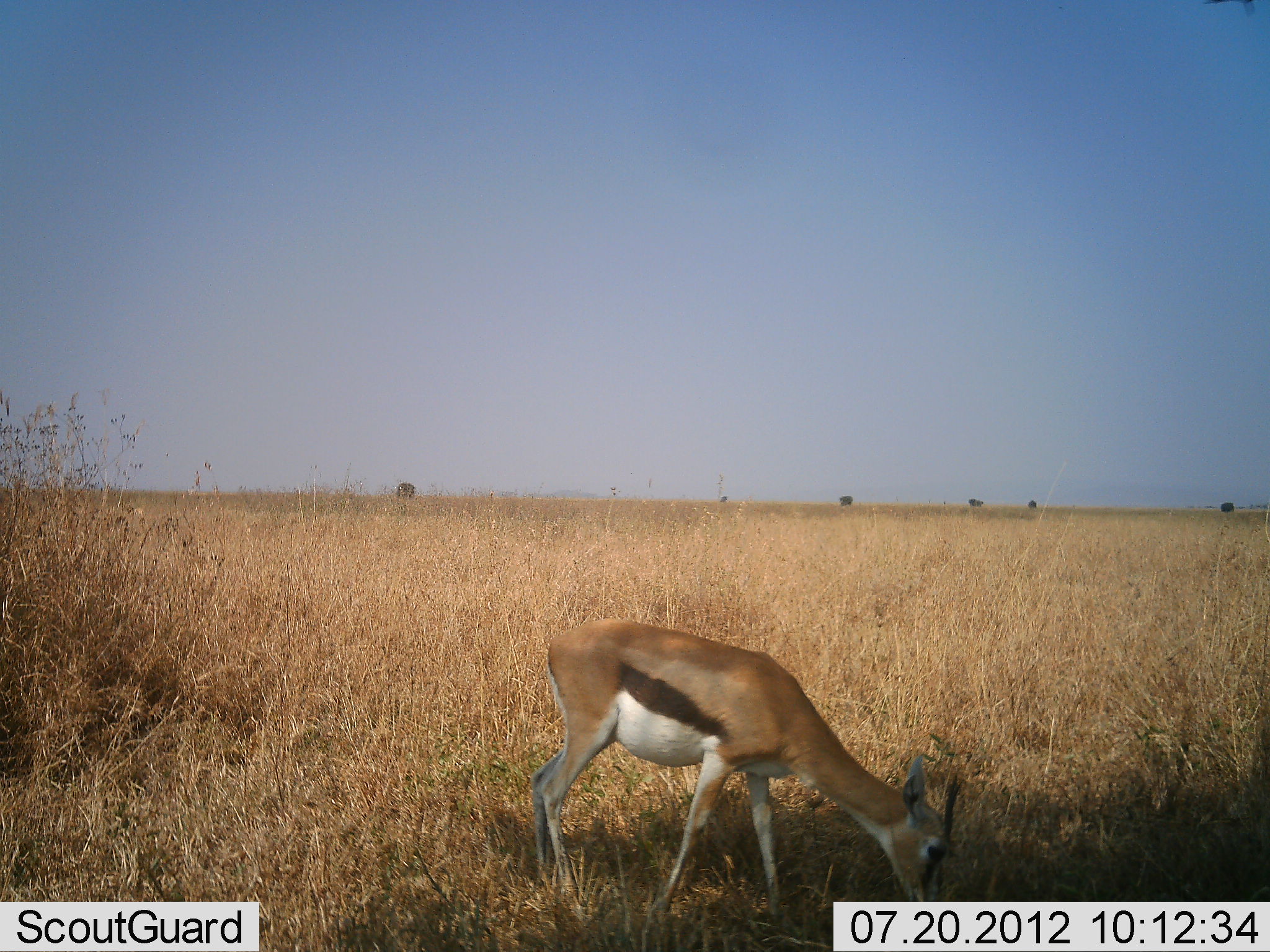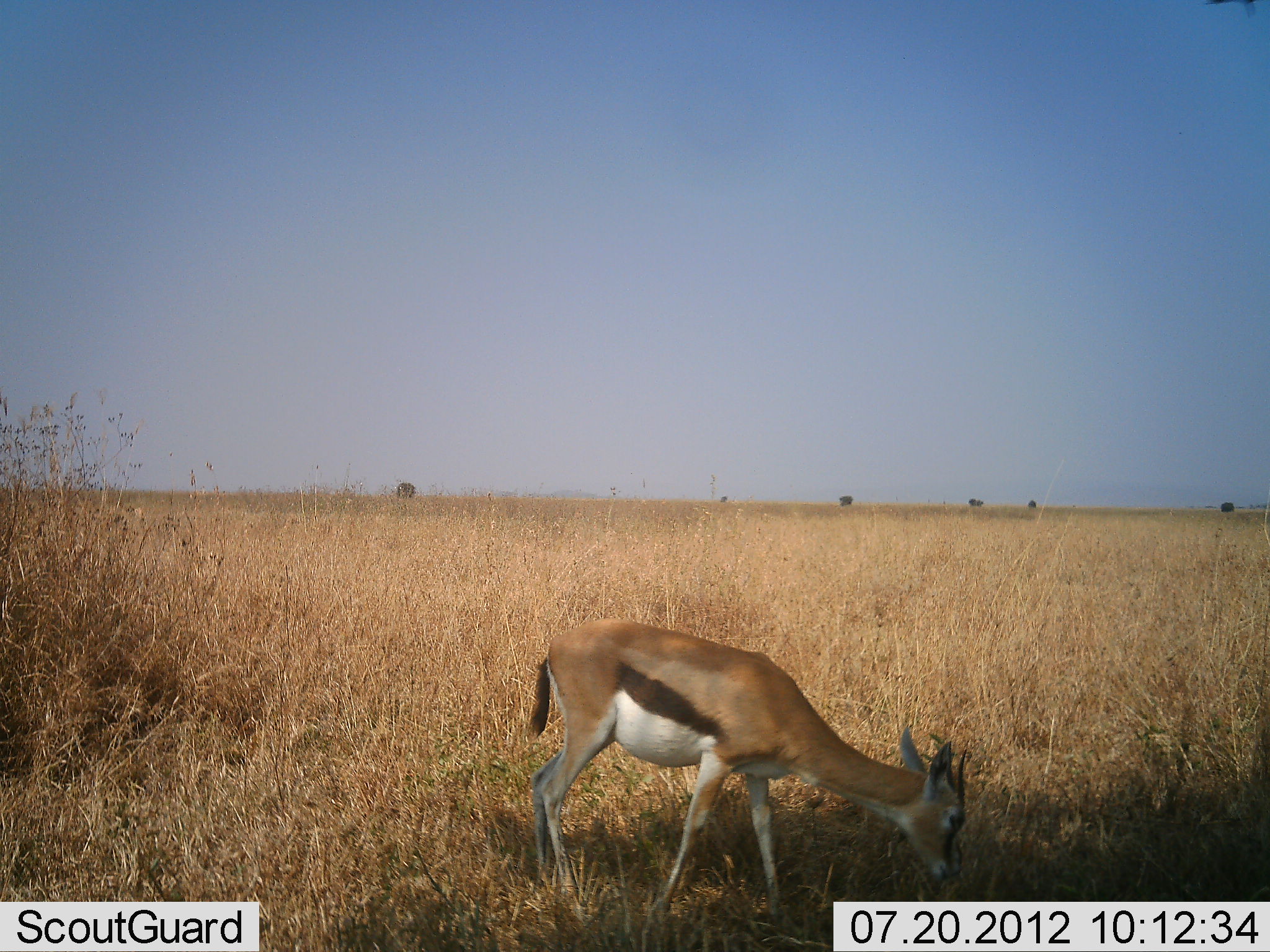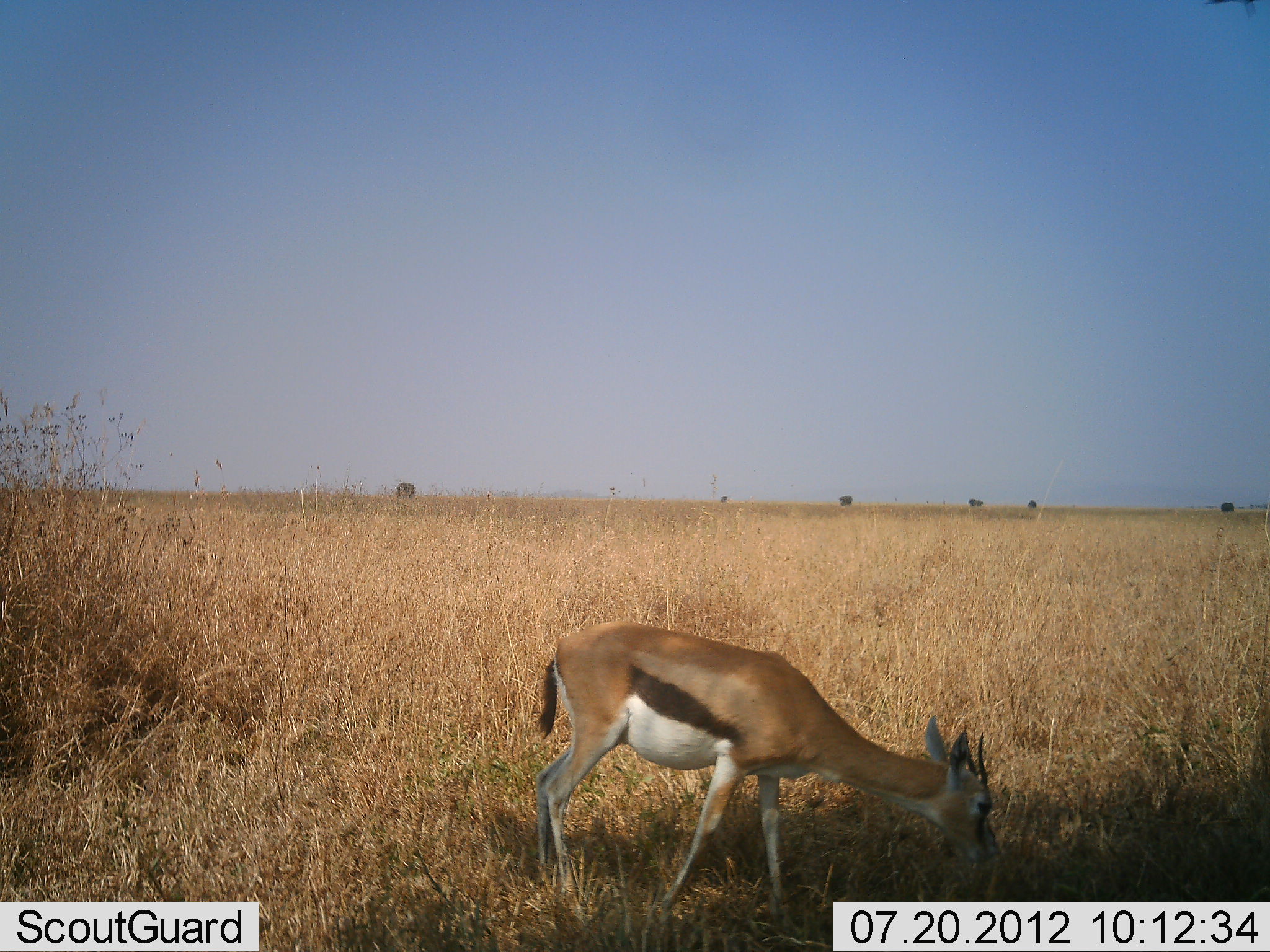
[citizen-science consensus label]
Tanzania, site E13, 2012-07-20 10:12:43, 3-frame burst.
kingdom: Animalia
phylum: Chordata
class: Mammalia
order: Artiodactyla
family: Bovidae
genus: Eudorcas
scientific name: Eudorcas thomsonii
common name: thomson's gazelle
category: gazellethomsons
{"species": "gazellethomsons (thomson's gazelle) (Eudorcas thomsonii)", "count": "1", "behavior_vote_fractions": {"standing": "10%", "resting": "0%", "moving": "0%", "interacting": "0%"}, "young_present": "0%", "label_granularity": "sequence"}